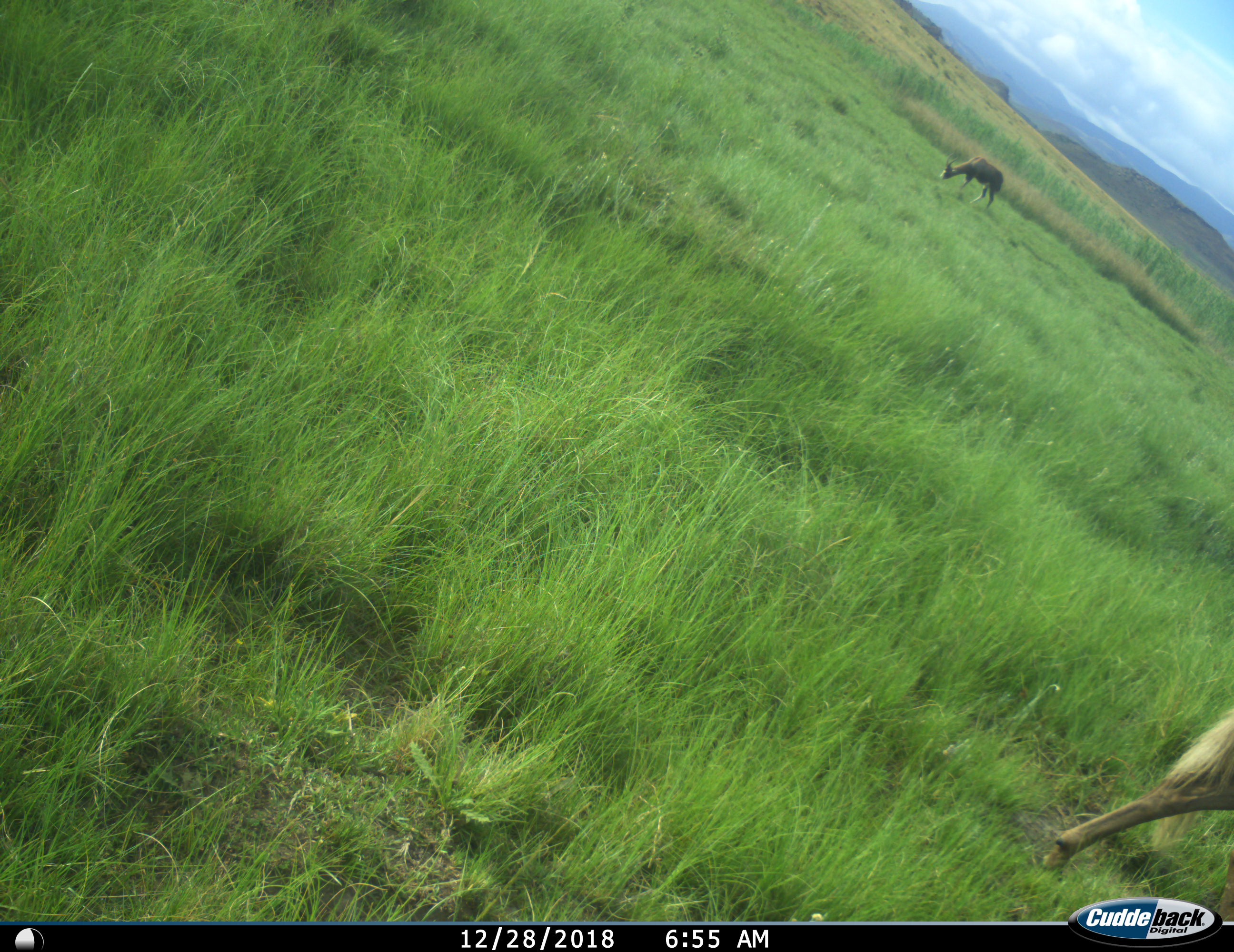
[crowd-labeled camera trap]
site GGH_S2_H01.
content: unidentified animal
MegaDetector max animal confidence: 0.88